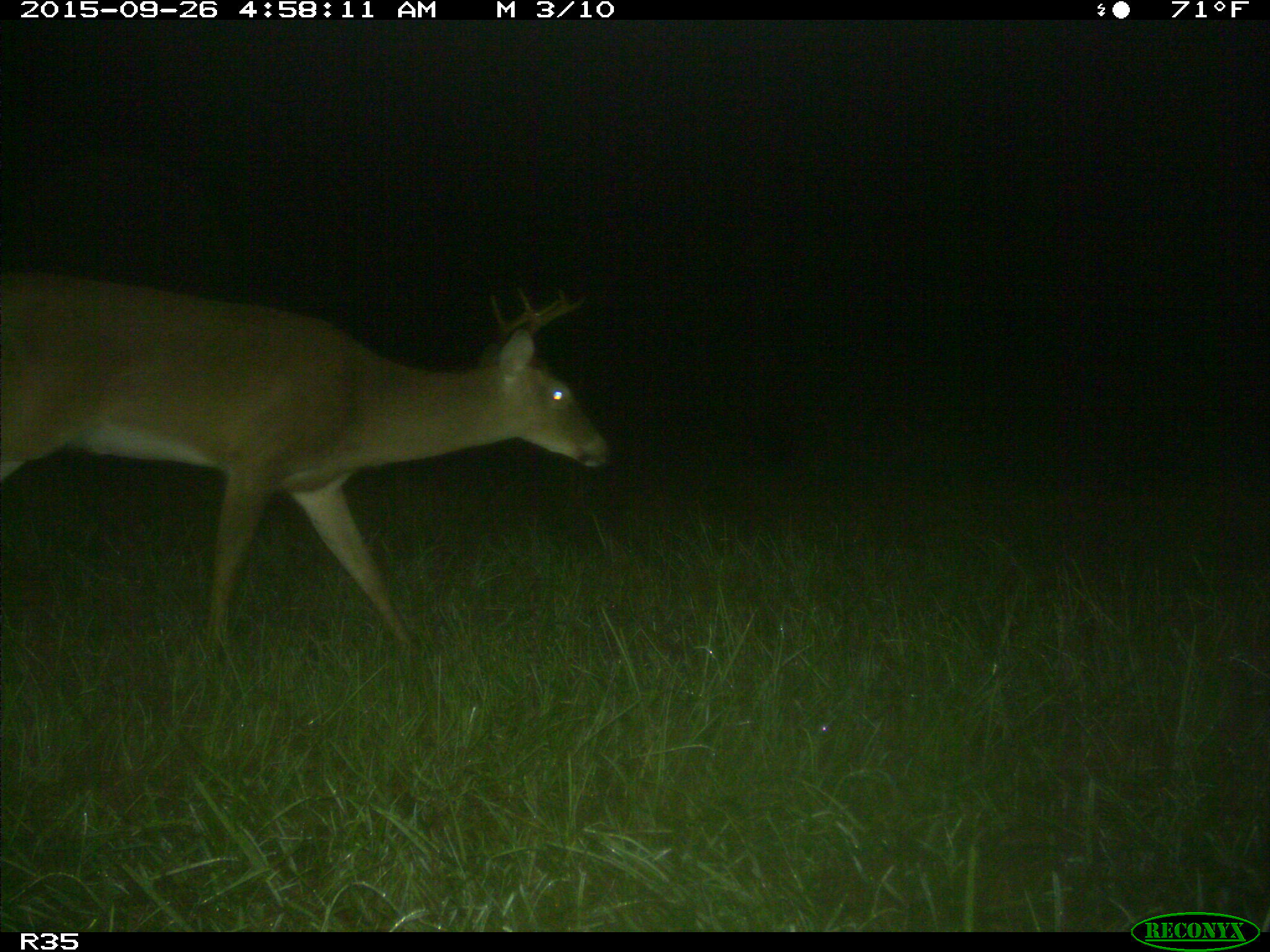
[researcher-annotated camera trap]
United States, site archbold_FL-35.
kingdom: Animalia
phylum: Chordata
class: Mammalia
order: Artiodactyla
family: Cervidae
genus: Odocoileus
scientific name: Odocoileus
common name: deer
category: unidentified deer